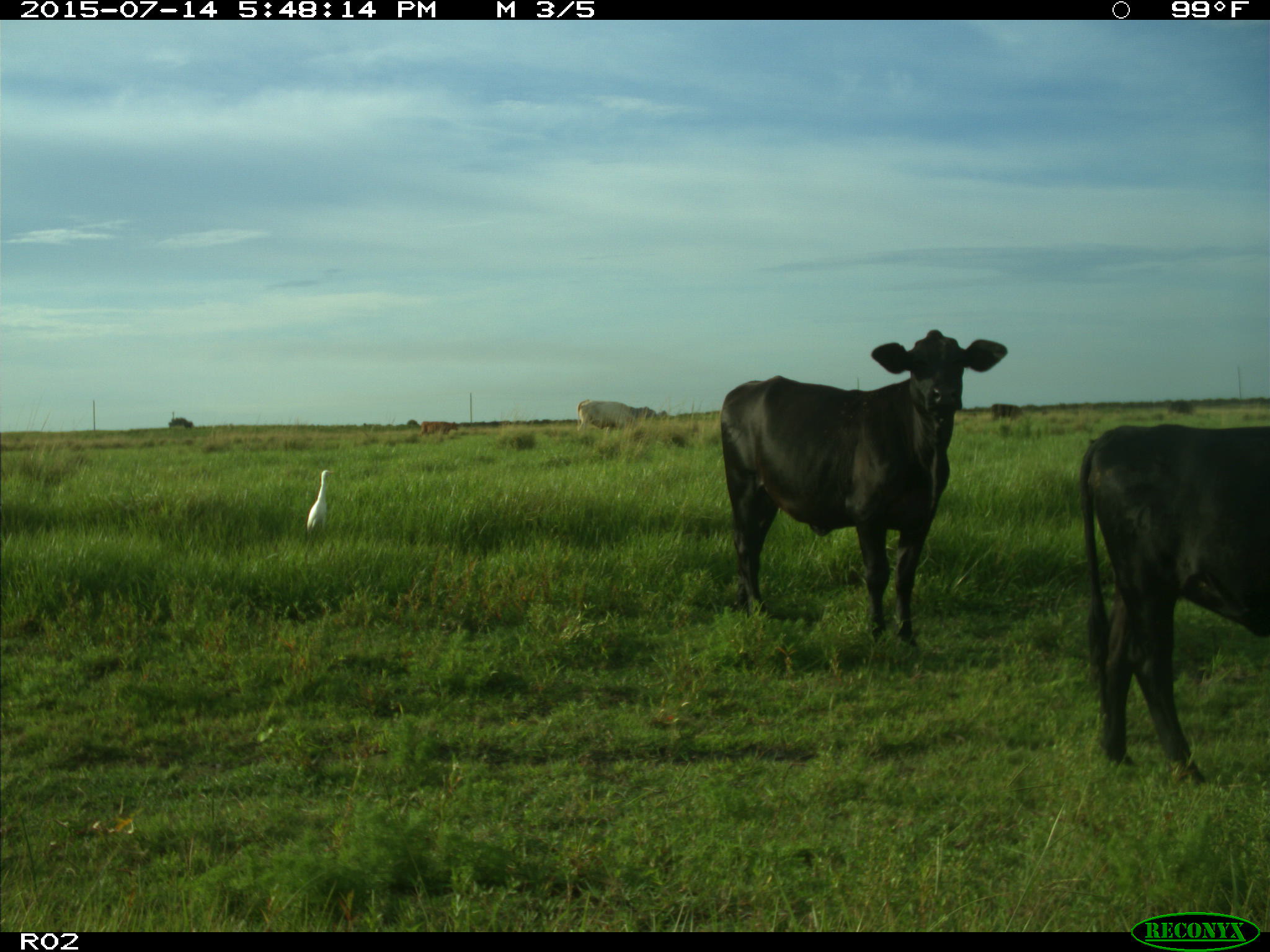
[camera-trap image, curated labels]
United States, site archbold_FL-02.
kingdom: Animalia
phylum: Chordata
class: Mammalia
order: Artiodactyla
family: Bovidae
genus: Bos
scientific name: Bos taurus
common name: domestic cow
Bos taurus (domestic cow).